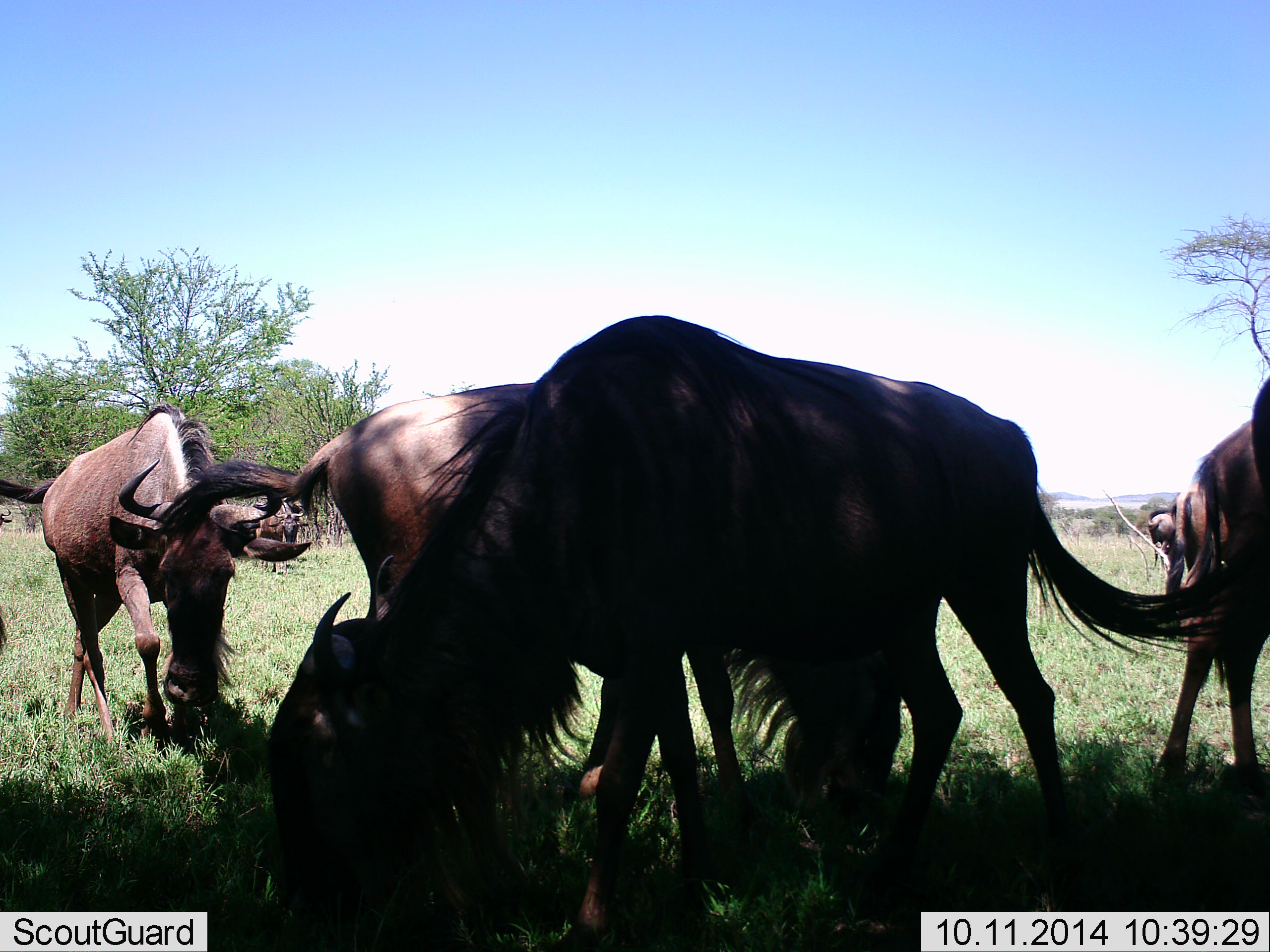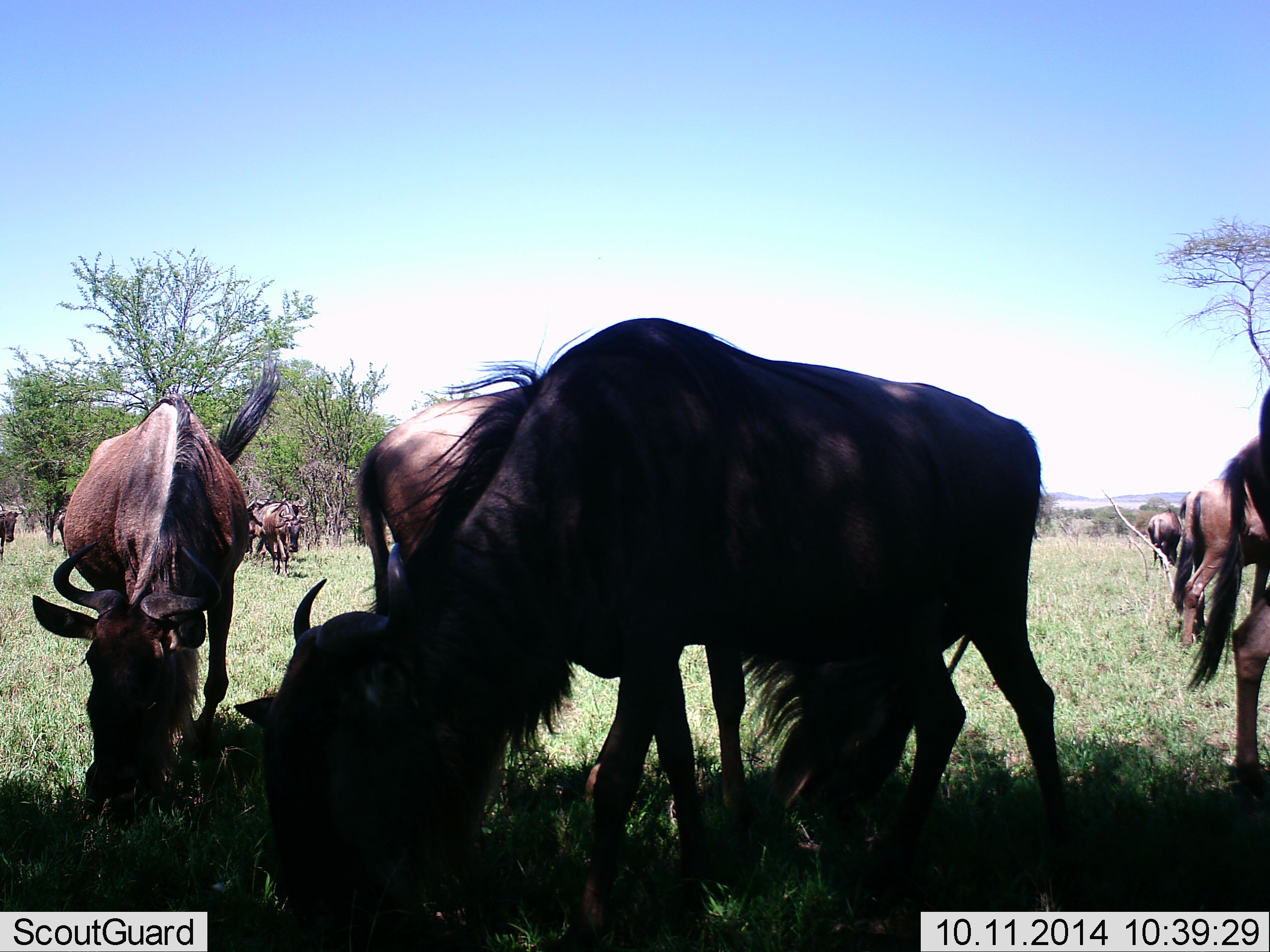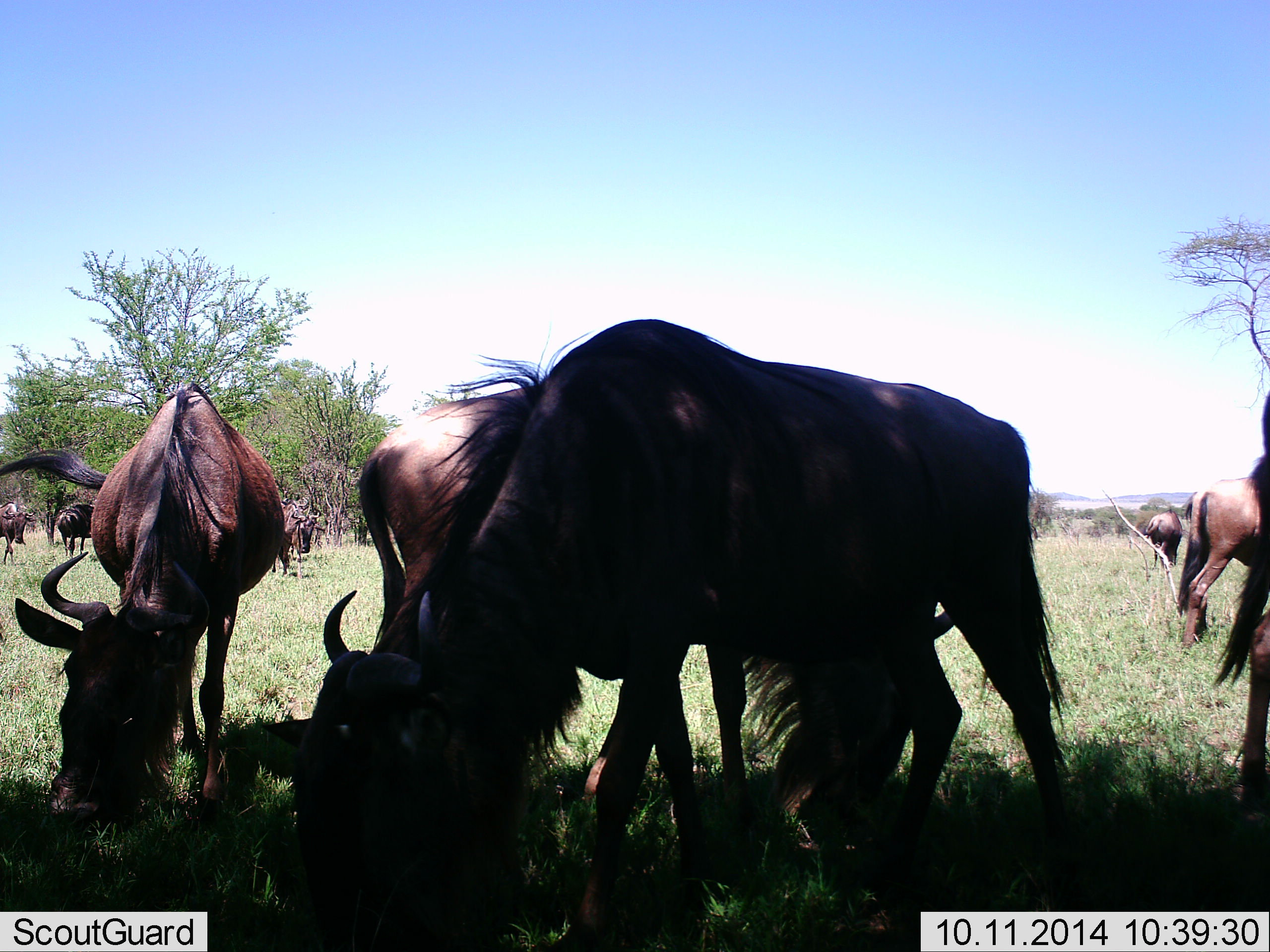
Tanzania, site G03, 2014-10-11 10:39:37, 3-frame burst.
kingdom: Animalia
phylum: Chordata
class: Mammalia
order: Artiodactyla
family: Bovidae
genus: Connochaetes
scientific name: Connochaetes taurinus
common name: blue wildebeest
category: wildebeest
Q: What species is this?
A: Wildebeest (blue wildebeest) (Connochaetes taurinus).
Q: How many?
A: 11-50.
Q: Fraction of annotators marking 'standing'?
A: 50%.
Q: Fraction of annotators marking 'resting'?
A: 0%.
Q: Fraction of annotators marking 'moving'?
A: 30%.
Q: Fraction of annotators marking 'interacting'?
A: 0%.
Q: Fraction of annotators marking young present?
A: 0%.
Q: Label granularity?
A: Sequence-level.